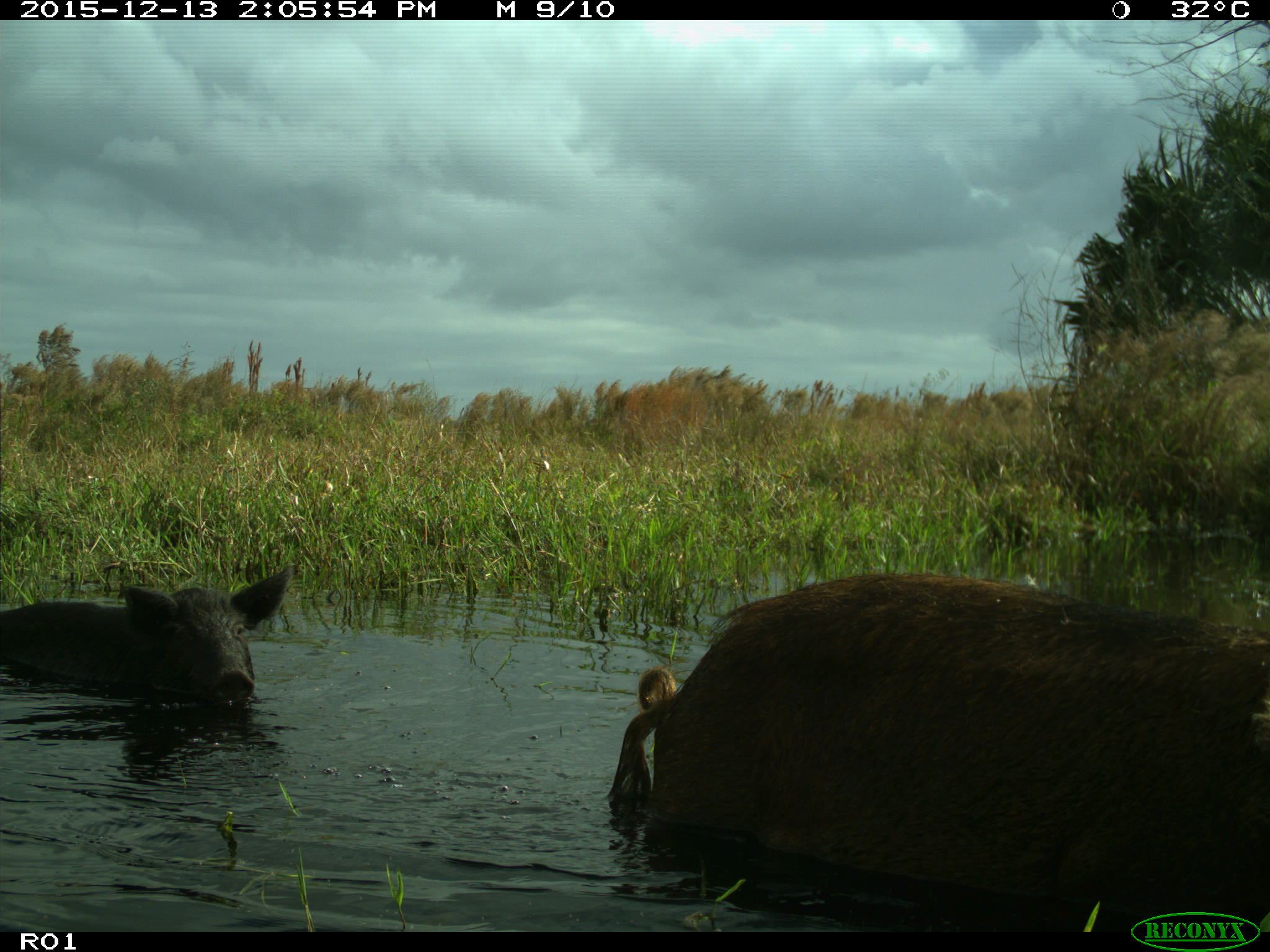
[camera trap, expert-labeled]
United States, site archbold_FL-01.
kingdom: Animalia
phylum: Chordata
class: Mammalia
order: Artiodactyla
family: Suidae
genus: Sus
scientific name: Sus scrofa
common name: wild boar